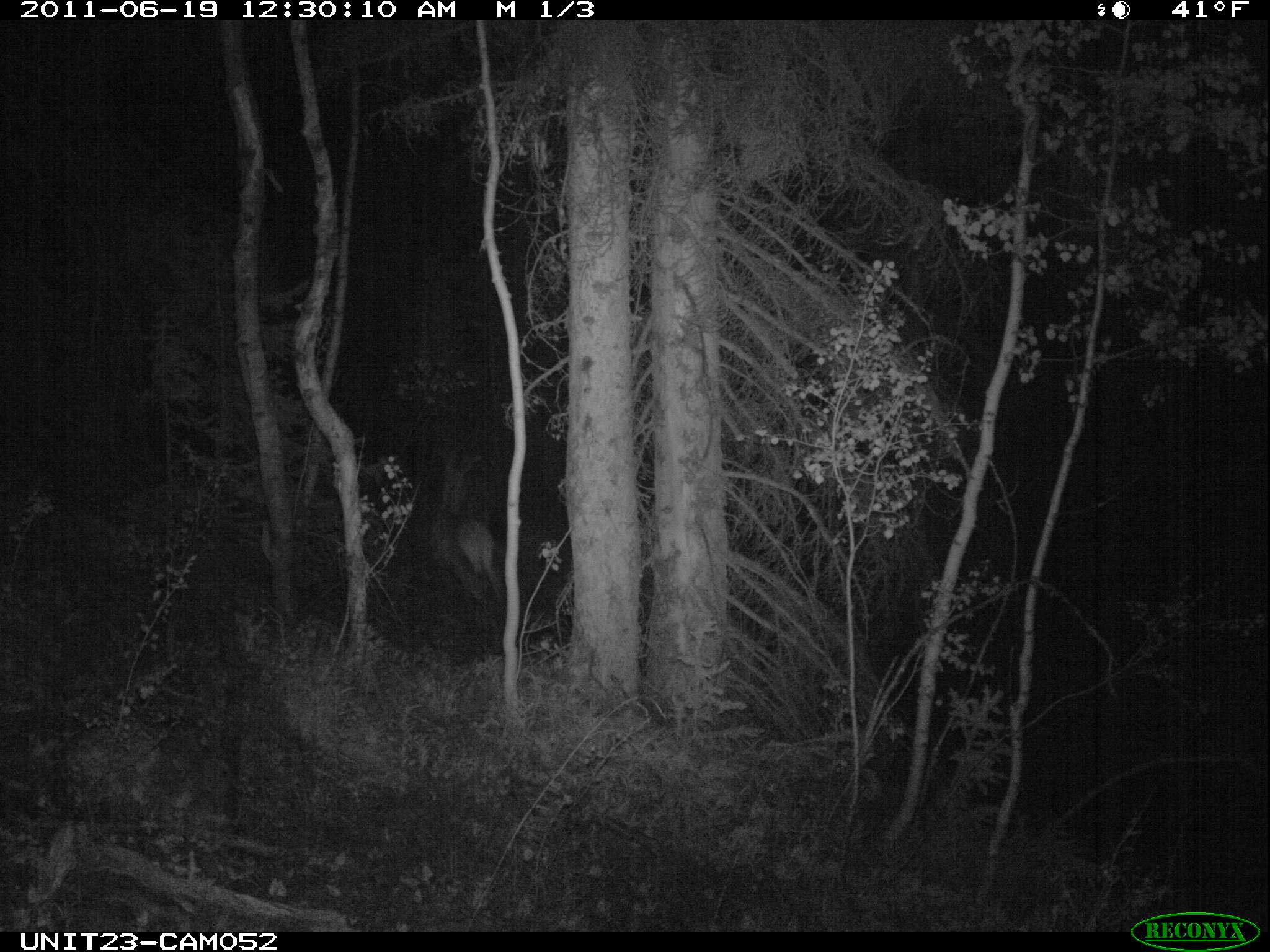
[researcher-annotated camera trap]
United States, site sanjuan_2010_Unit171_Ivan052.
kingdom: Animalia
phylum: Chordata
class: Mammalia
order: Artiodactyla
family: Cervidae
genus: Cervus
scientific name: Cervus elaphus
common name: red deer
Cervus elaphus (red deer).